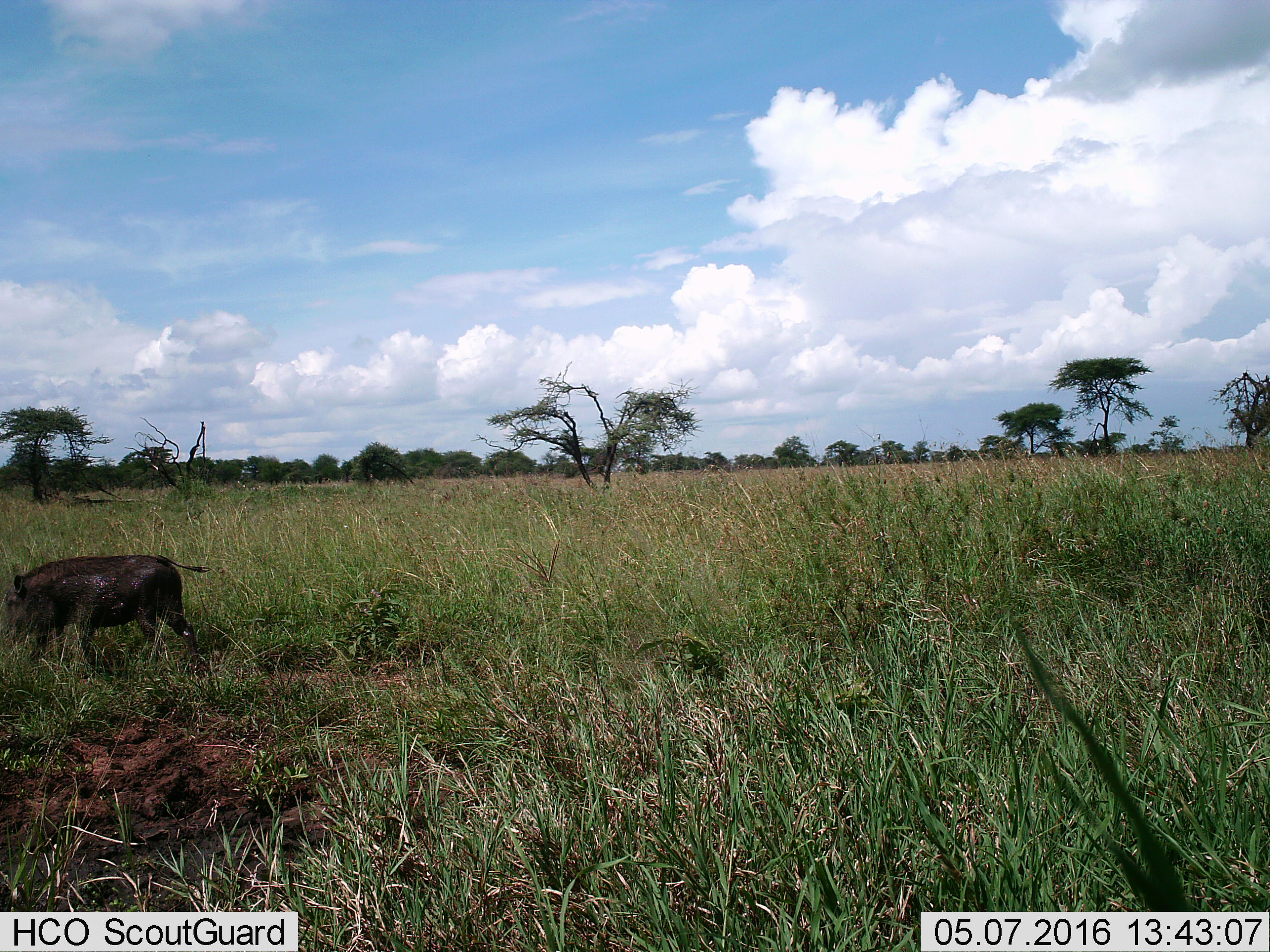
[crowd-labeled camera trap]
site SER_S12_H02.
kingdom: Animalia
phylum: Chordata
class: Mammalia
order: Artiodactyla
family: Suidae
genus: Phacochoerus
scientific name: Phacochoerus africanus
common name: warthog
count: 1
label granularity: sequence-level